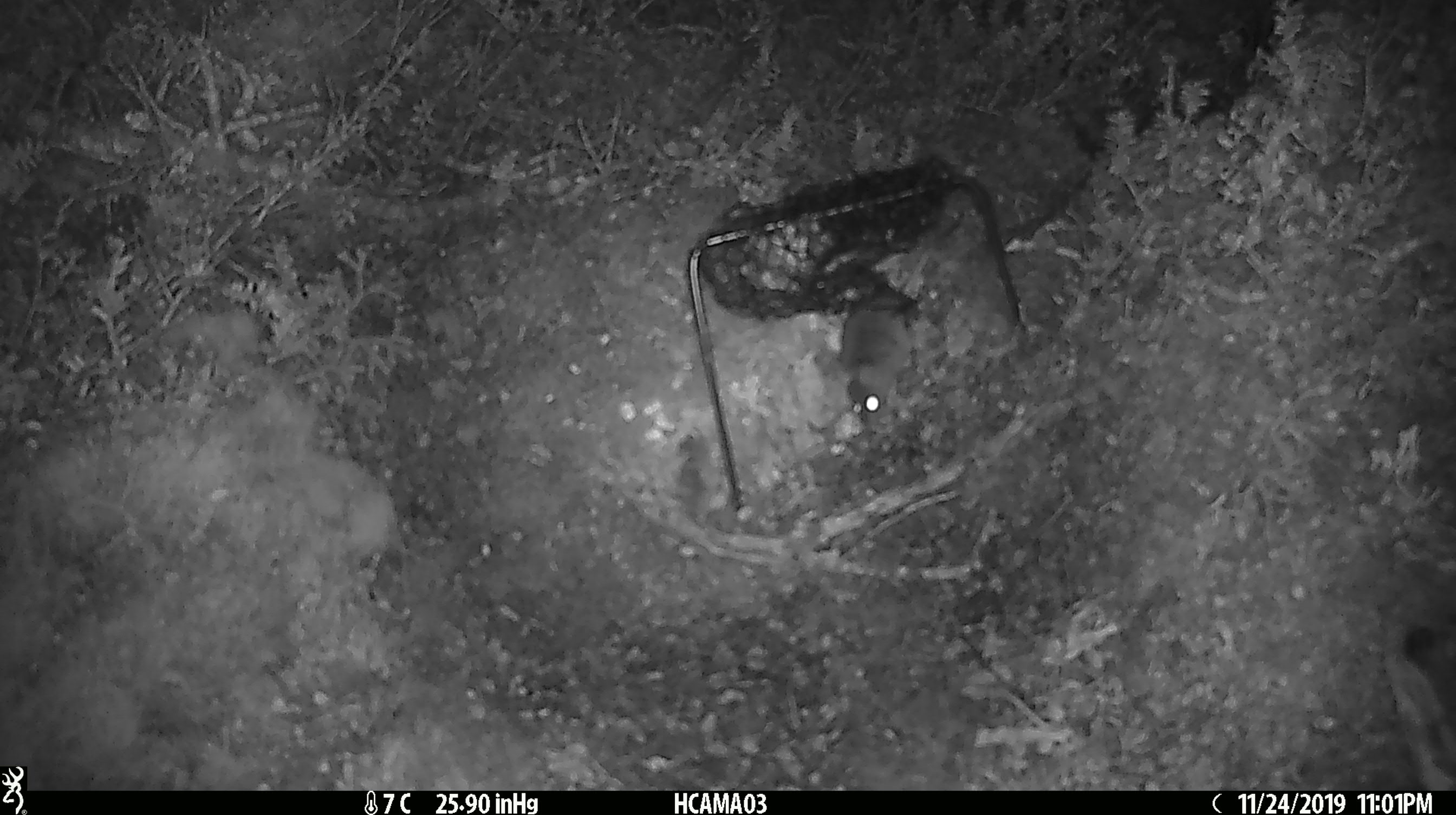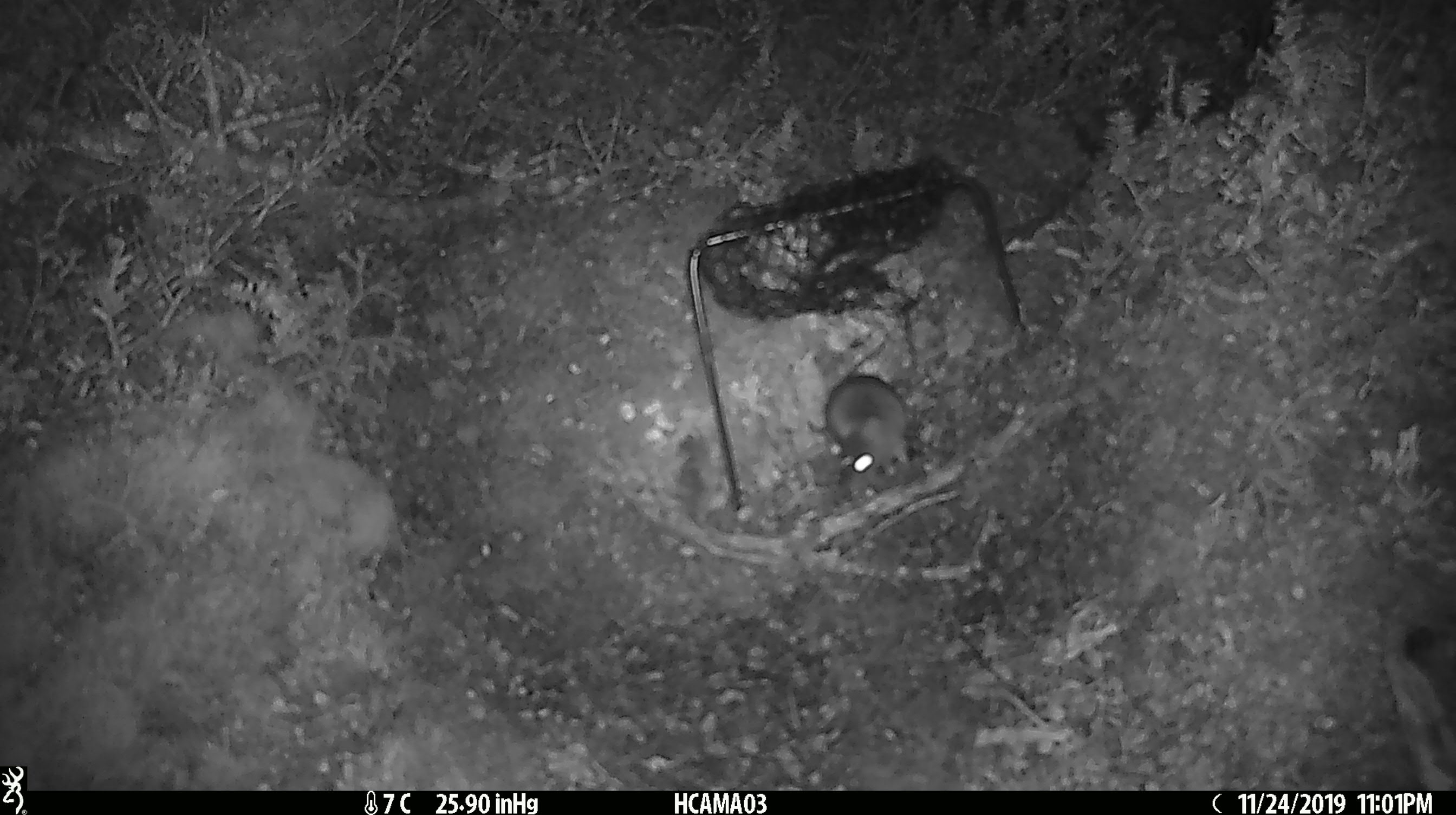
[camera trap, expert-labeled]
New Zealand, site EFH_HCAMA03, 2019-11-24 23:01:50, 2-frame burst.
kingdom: Animalia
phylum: Chordata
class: Mammalia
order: Rodentia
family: Muridae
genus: Mus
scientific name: Mus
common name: mouse